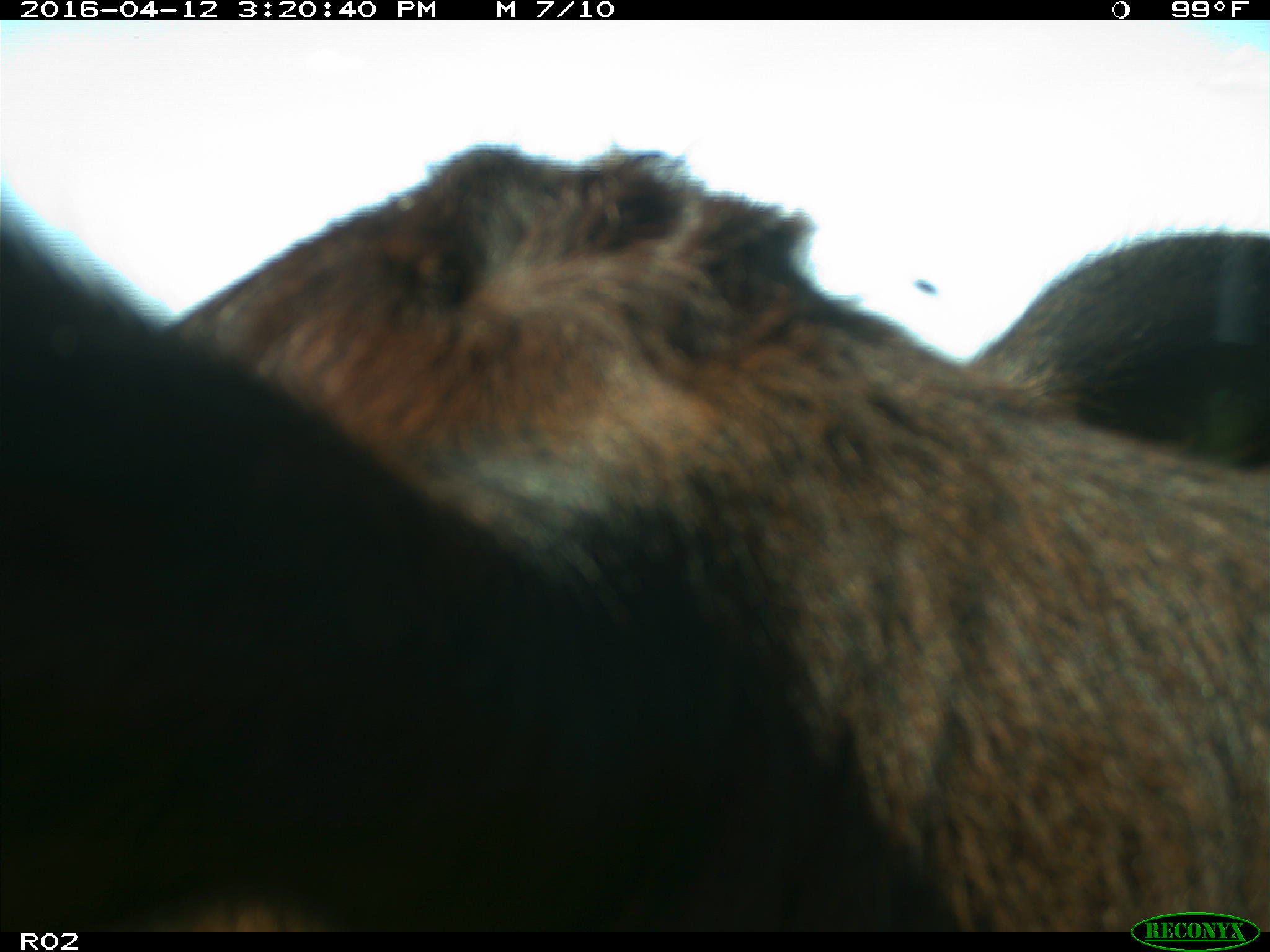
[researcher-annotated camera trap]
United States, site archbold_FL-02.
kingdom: Animalia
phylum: Chordata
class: Mammalia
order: Artiodactyla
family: Bovidae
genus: Bos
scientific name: Bos taurus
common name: domestic cow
Bos taurus (domestic cow).